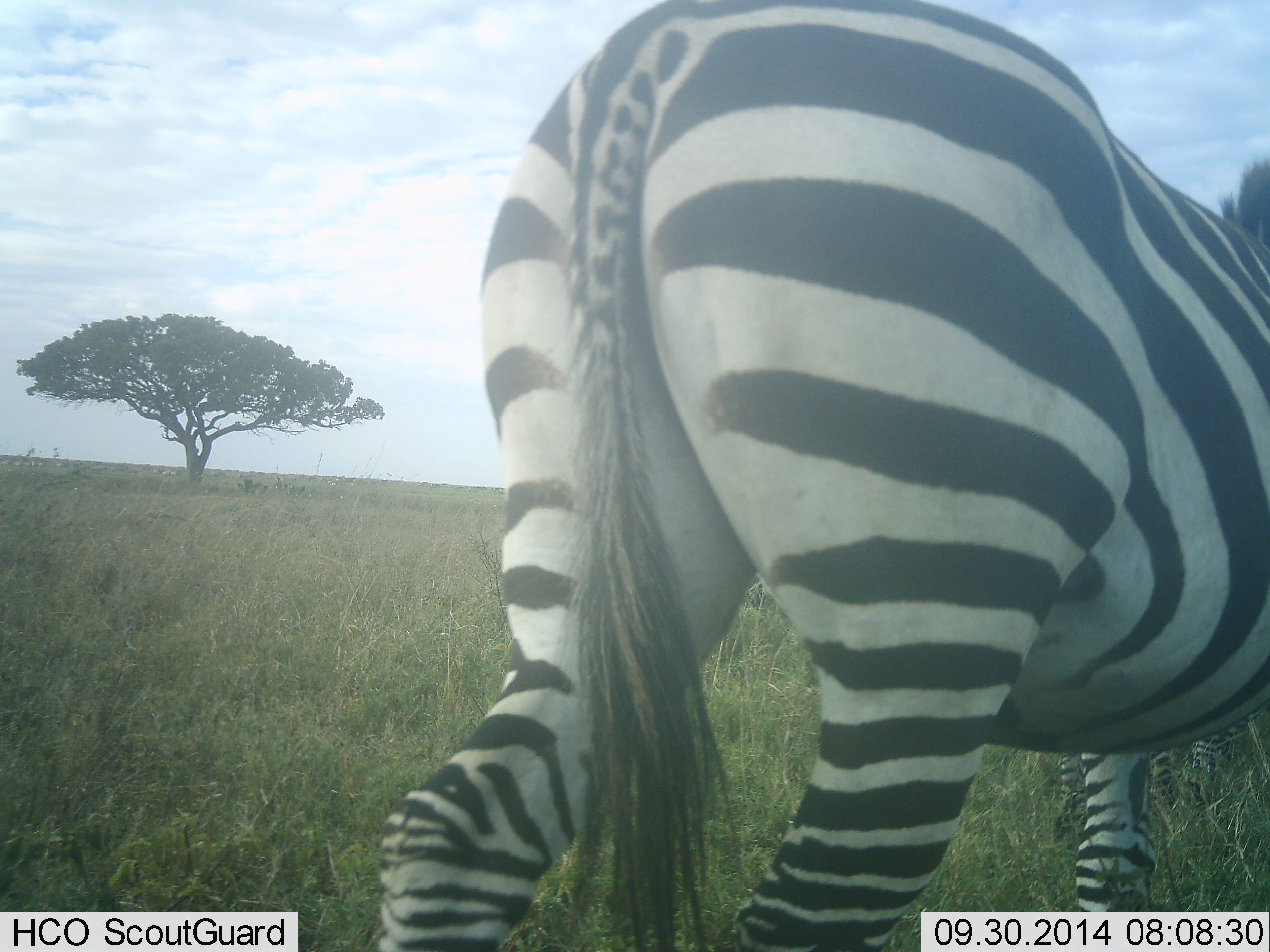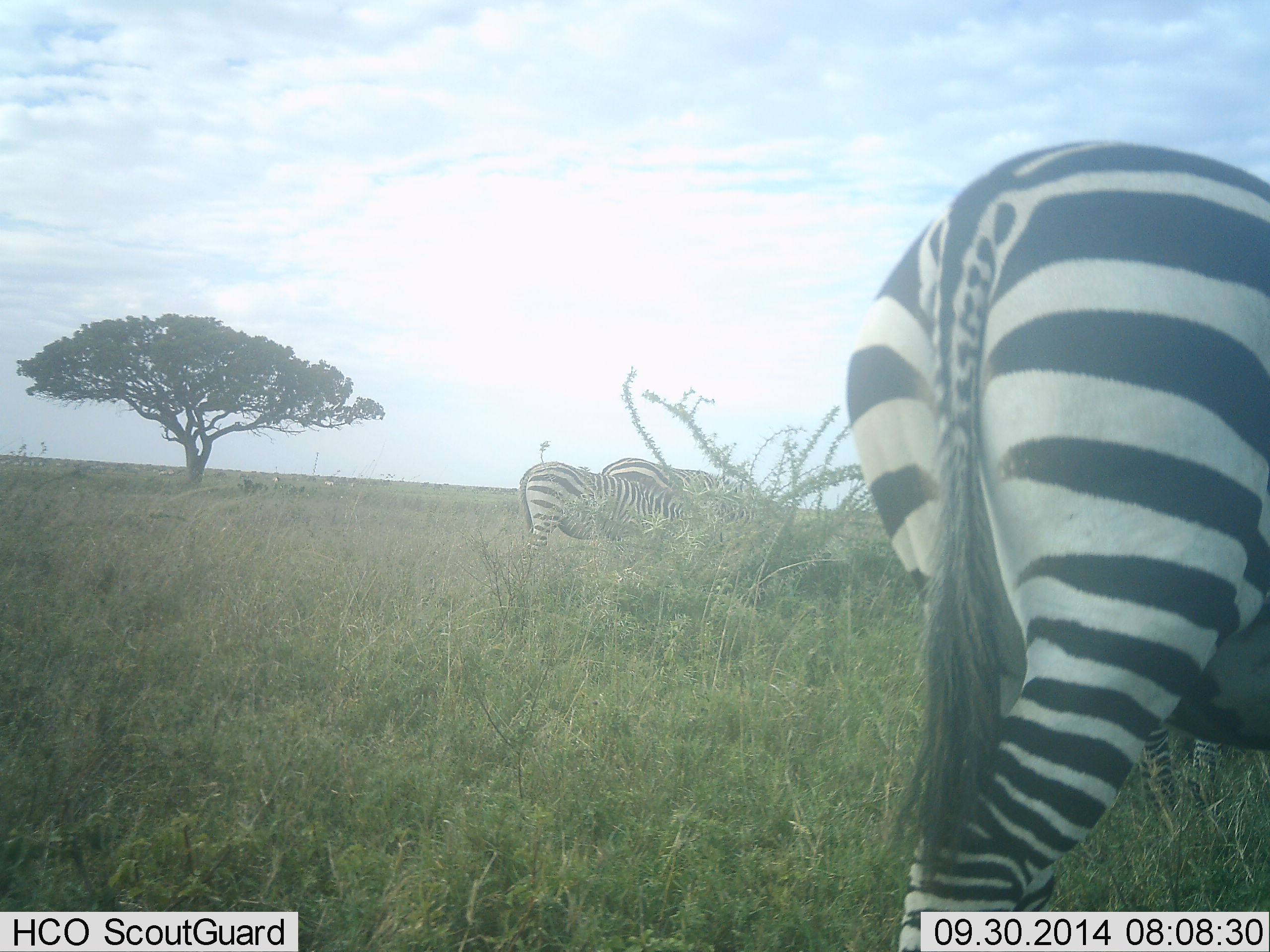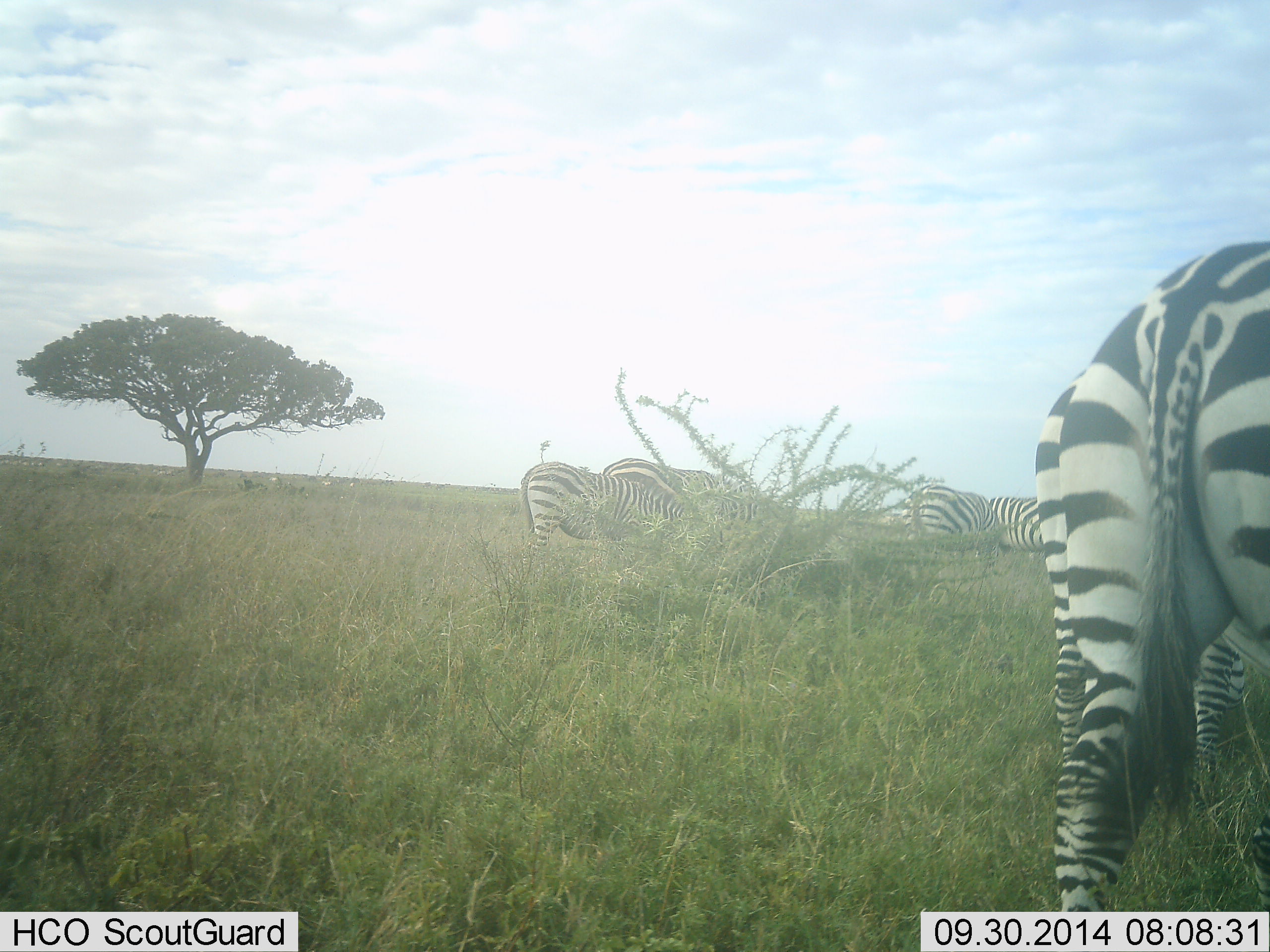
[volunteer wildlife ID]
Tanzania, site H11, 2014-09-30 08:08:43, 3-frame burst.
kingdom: Animalia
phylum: Chordata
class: Mammalia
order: Perissodactyla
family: Equidae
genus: Equus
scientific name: Equus quagga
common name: plains zebra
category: zebra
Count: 5.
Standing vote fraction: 50%.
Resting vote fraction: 0%.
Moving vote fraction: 50%.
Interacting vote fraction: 10%.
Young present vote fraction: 0%.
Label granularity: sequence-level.